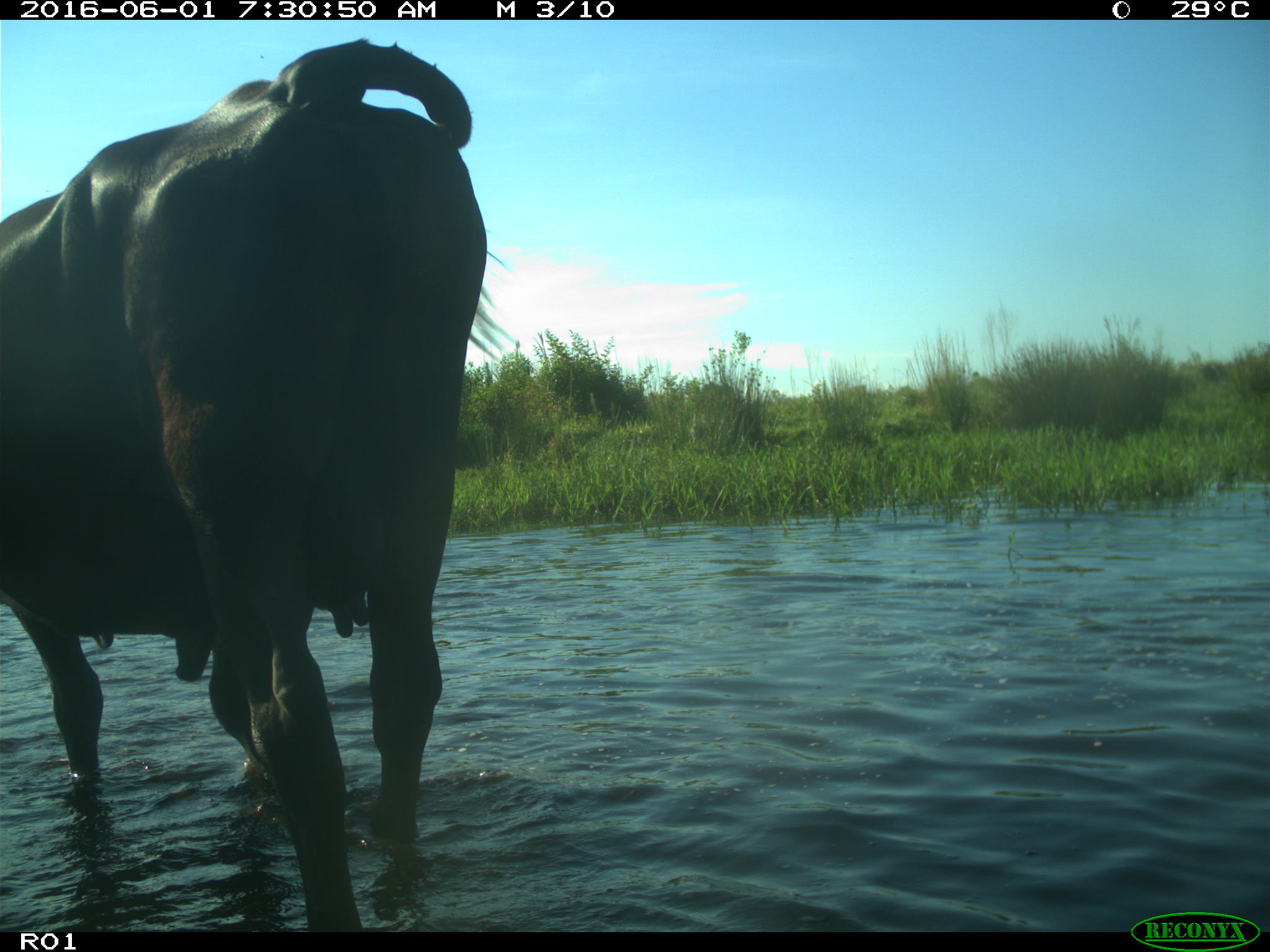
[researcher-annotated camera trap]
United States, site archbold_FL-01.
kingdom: Animalia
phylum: Chordata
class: Mammalia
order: Artiodactyla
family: Bovidae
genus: Bos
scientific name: Bos taurus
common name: domestic cow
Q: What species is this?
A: Bos taurus (domestic cow).